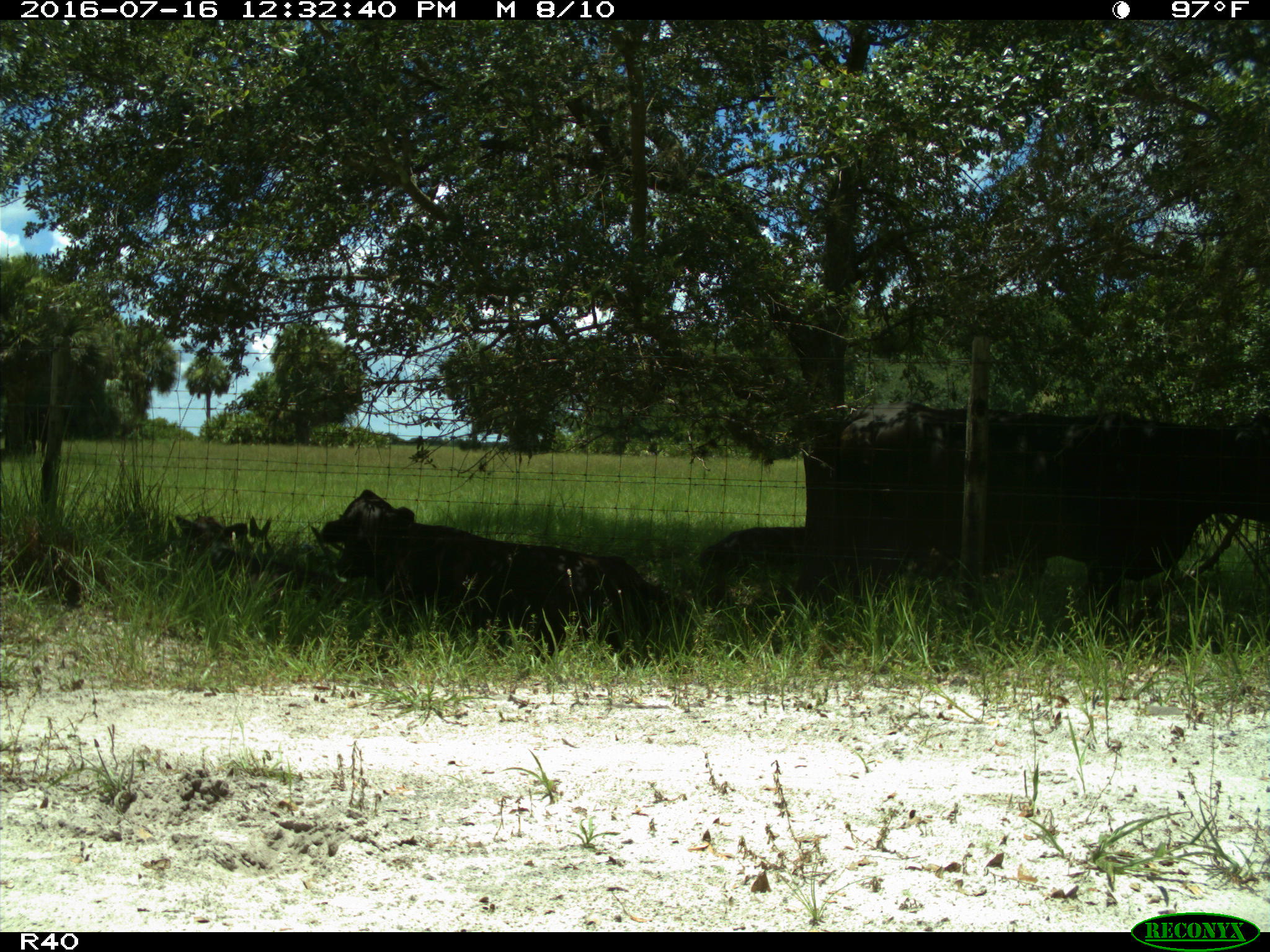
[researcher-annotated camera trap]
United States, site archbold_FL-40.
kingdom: Animalia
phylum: Chordata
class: Mammalia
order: Artiodactyla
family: Bovidae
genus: Bos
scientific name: Bos taurus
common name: domestic cow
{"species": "Bos taurus (domestic cow)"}